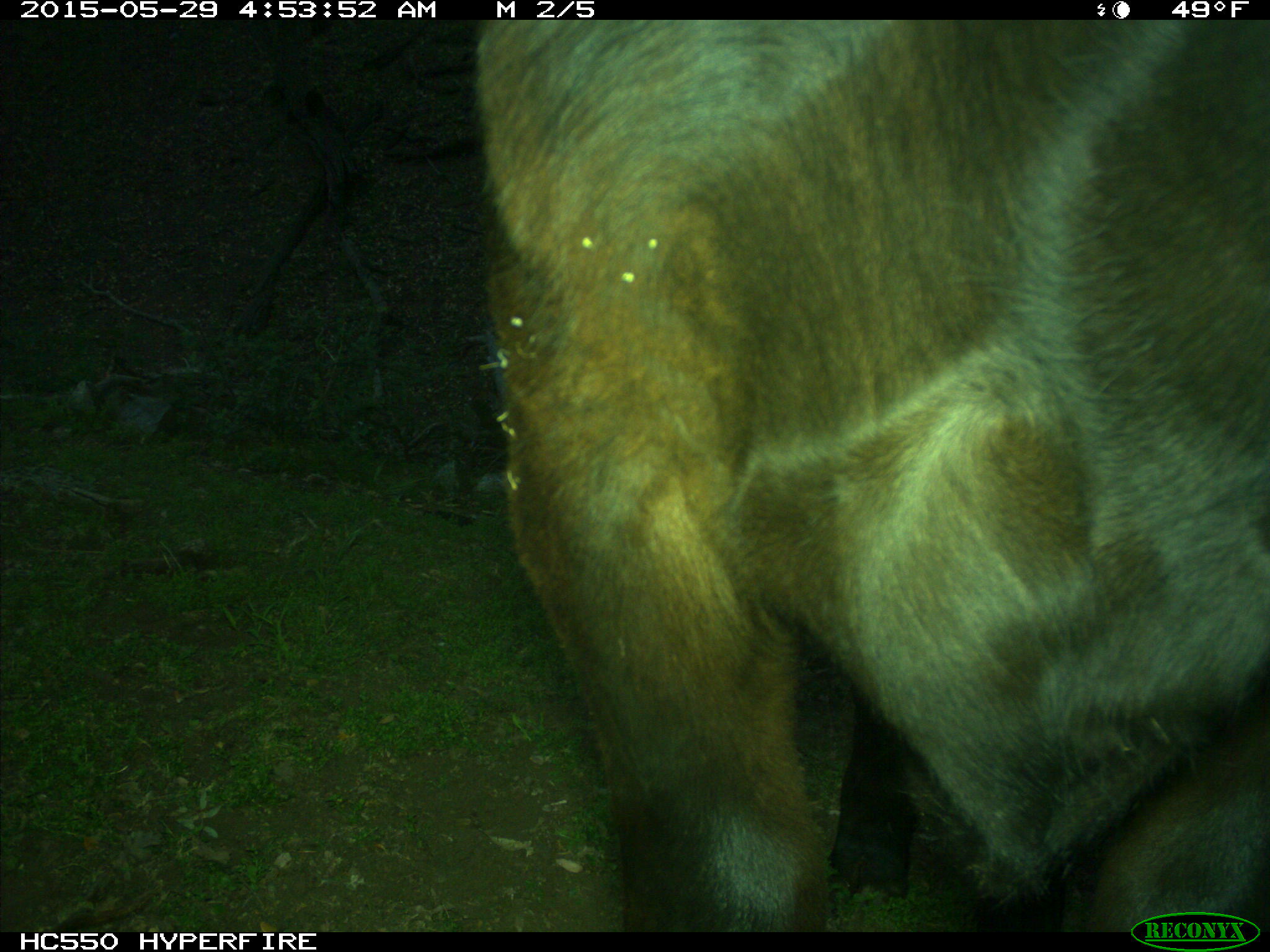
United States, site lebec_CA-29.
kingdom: Animalia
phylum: Chordata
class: Mammalia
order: Artiodactyla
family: Bovidae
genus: Bos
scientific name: Bos taurus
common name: domestic cow